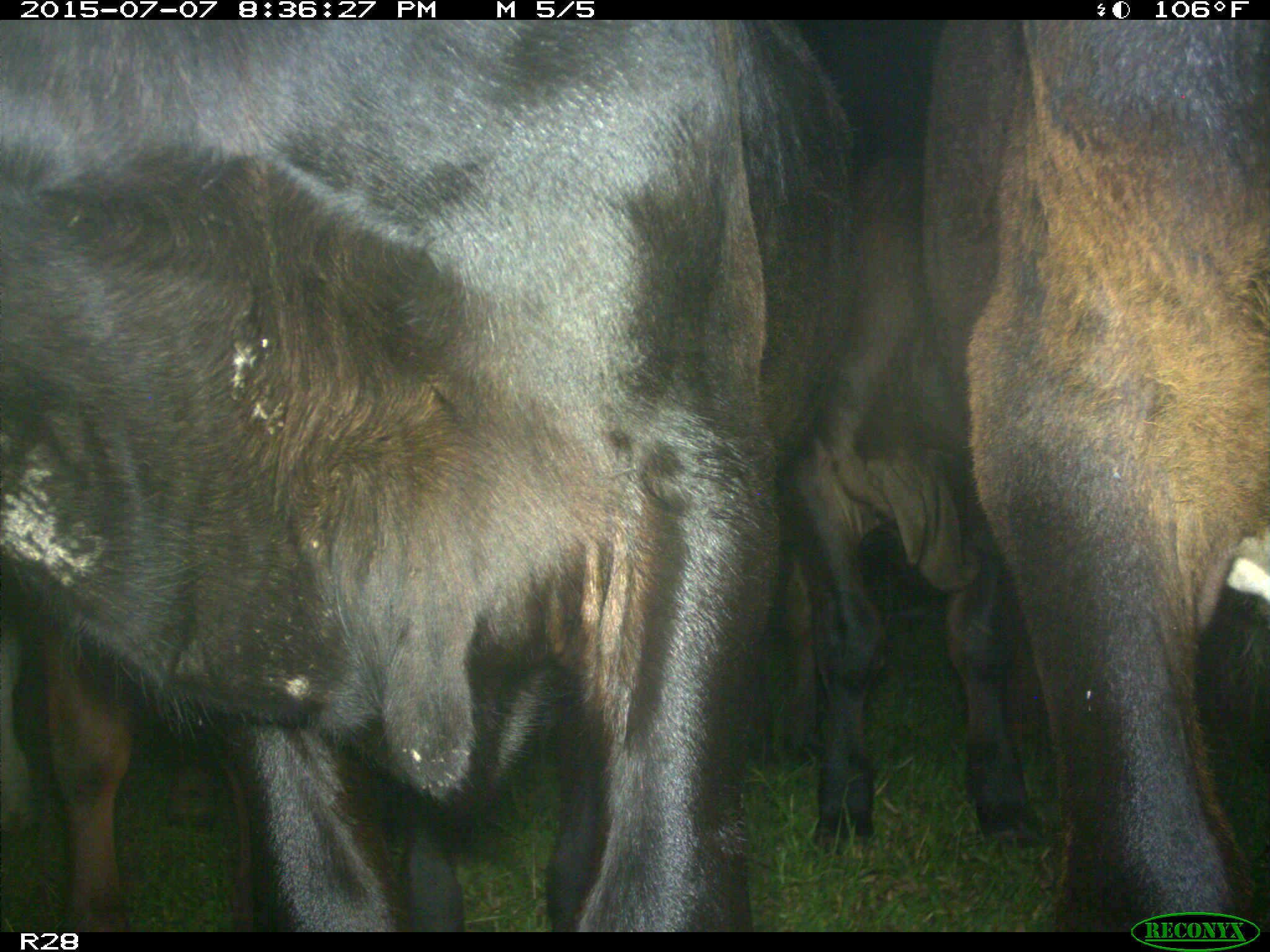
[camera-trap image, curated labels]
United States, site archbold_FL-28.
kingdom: Animalia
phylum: Chordata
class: Mammalia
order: Artiodactyla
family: Bovidae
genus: Bos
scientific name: Bos taurus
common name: domestic cow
Bos taurus (domestic cow).